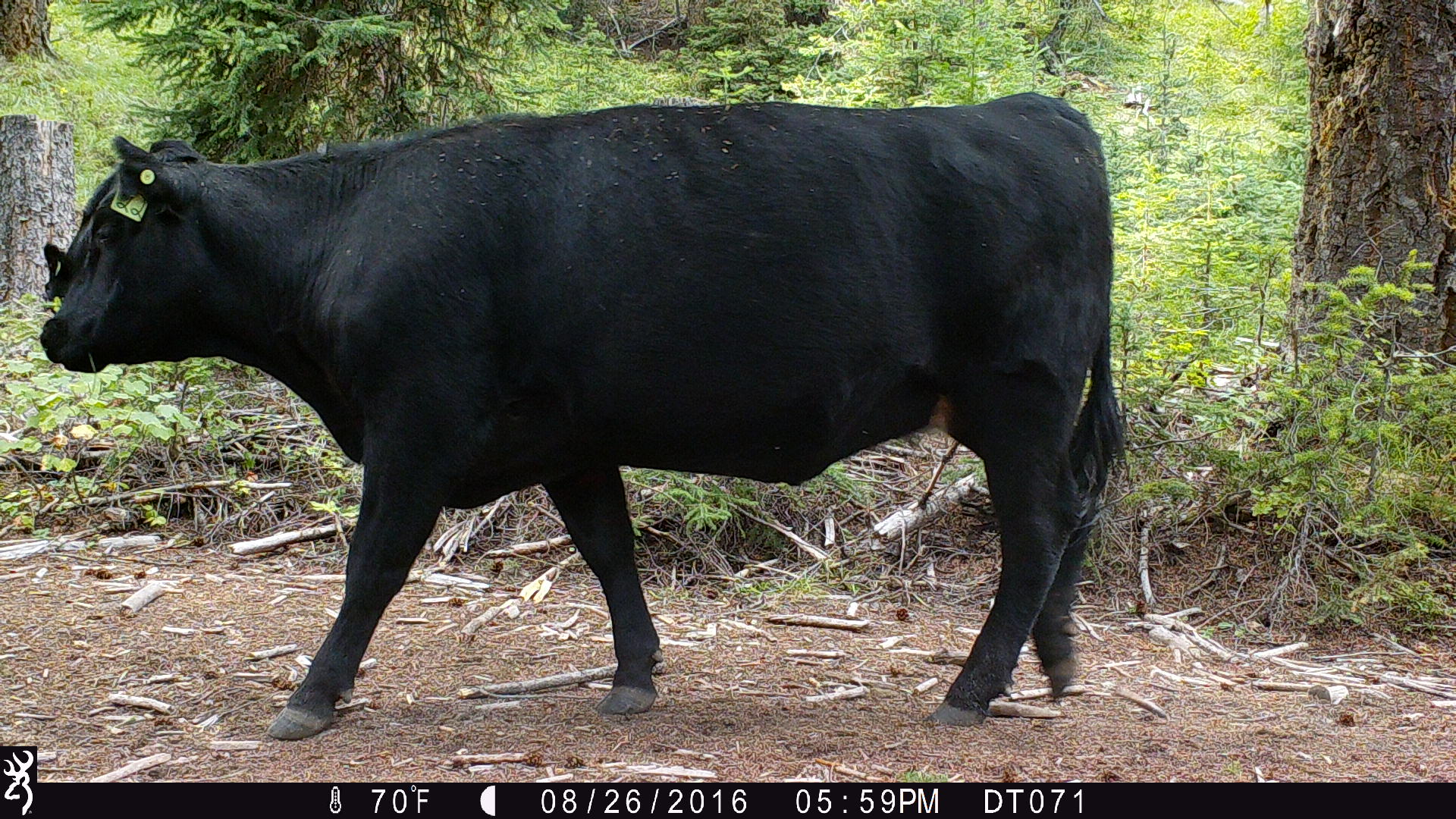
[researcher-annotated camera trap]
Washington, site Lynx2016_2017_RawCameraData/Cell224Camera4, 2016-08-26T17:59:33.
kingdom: Animalia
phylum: Chordata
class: Mammalia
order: Artiodactyla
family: Bovidae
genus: Bos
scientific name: Bos taurus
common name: domestic cattle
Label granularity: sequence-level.